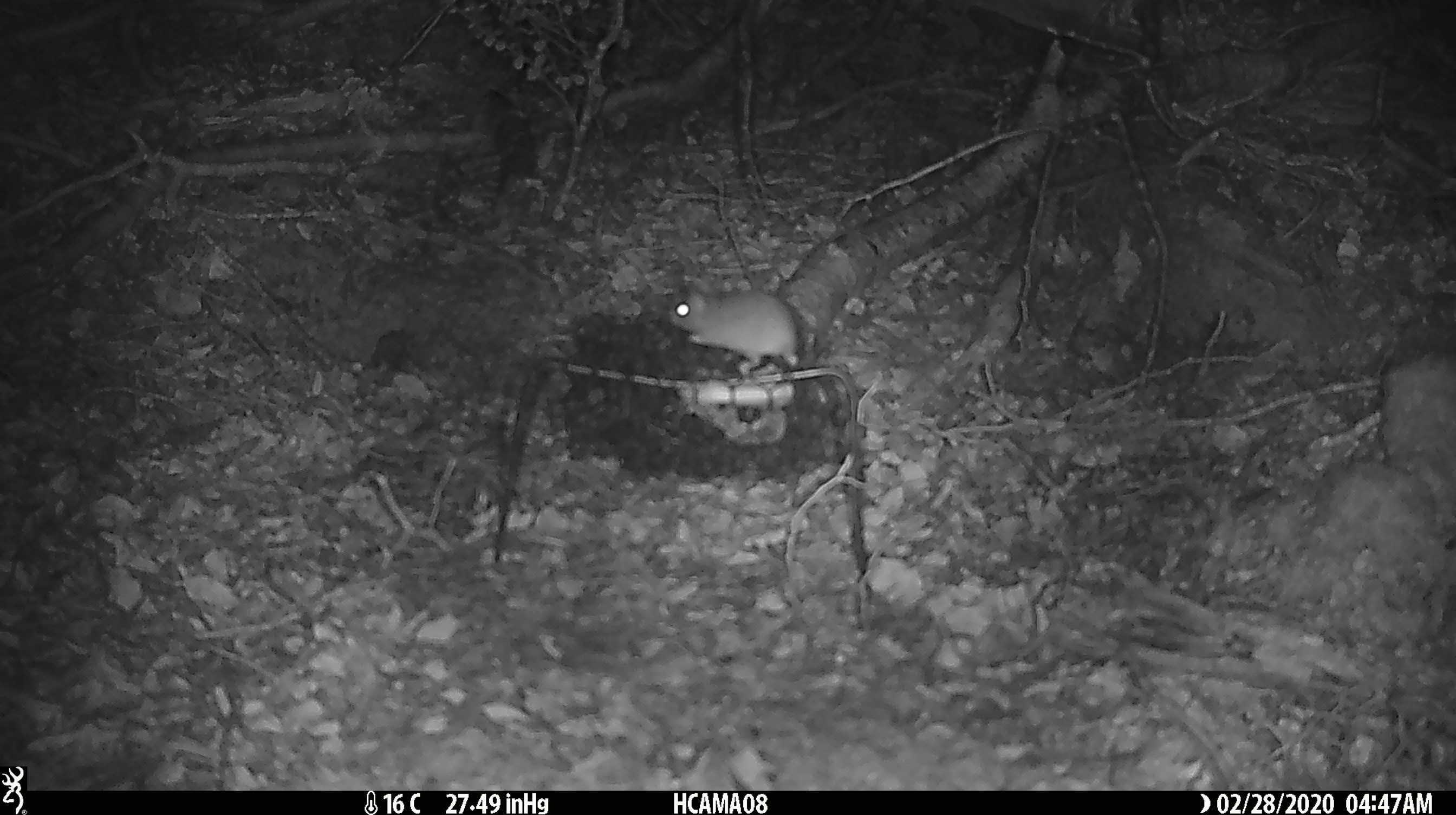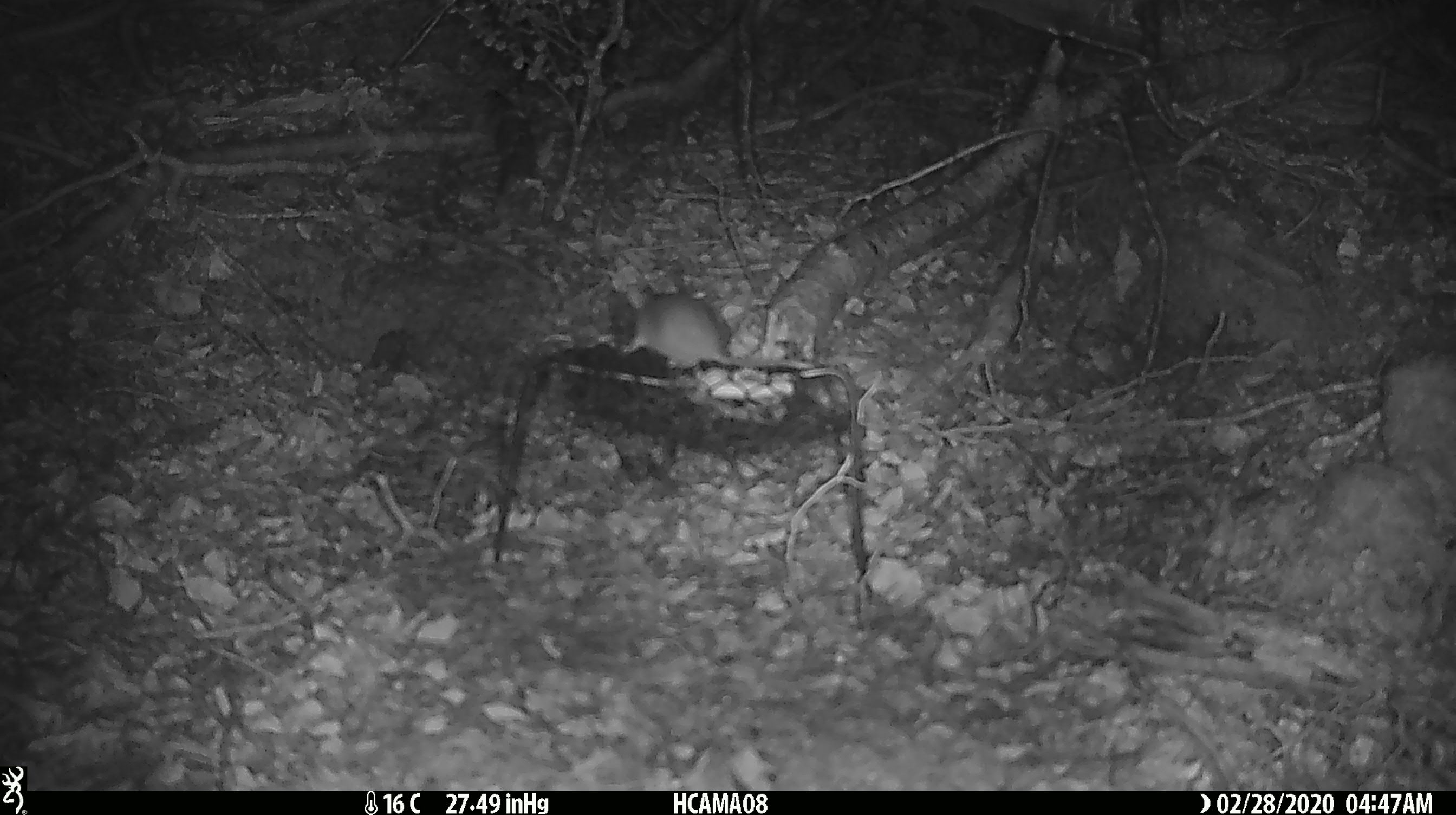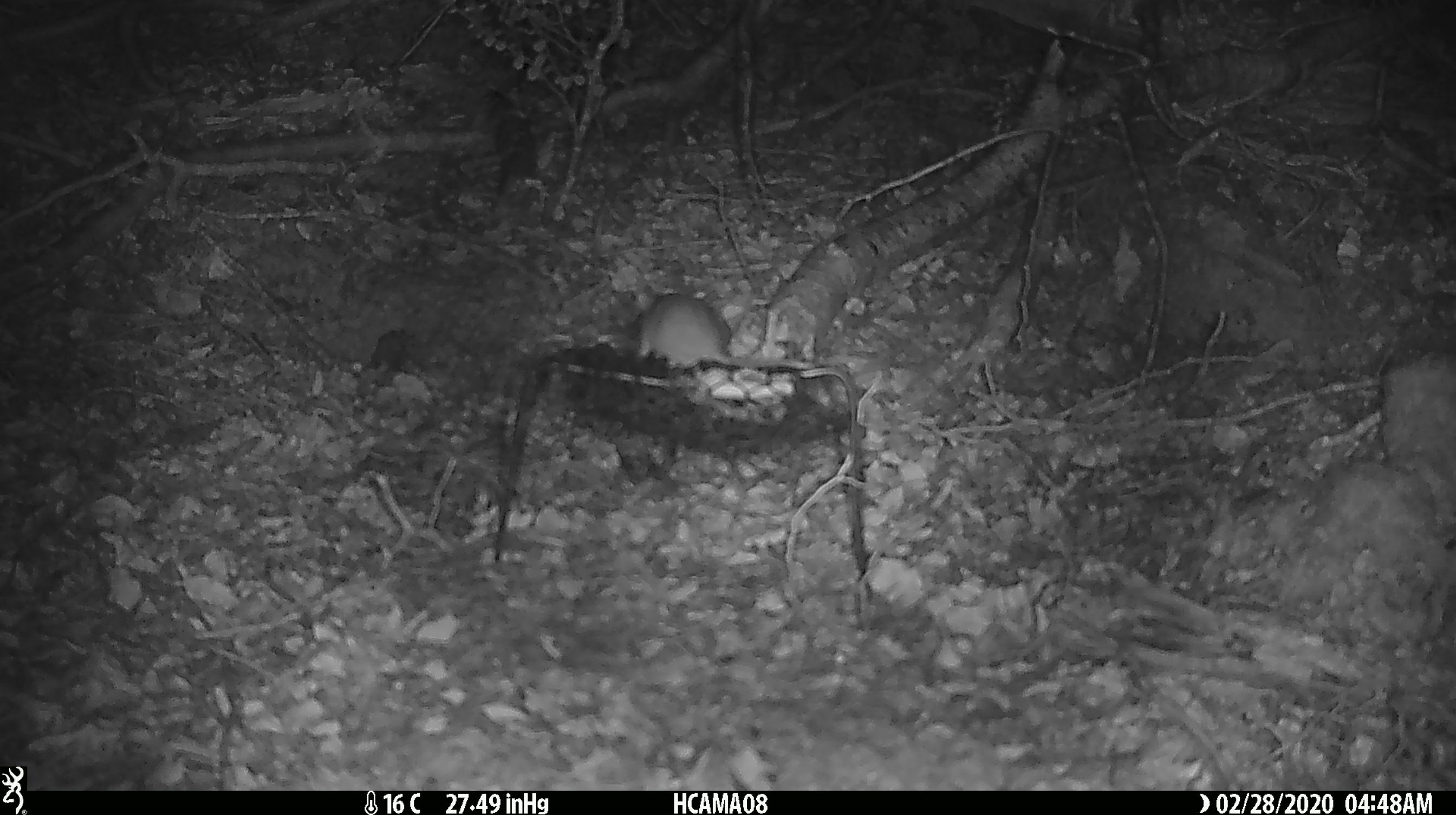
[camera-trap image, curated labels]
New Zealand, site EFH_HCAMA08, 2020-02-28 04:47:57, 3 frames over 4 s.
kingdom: Animalia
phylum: Chordata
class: Mammalia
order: Rodentia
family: Muridae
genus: Mus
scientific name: Mus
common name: mouse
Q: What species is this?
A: Mouse (Mus).